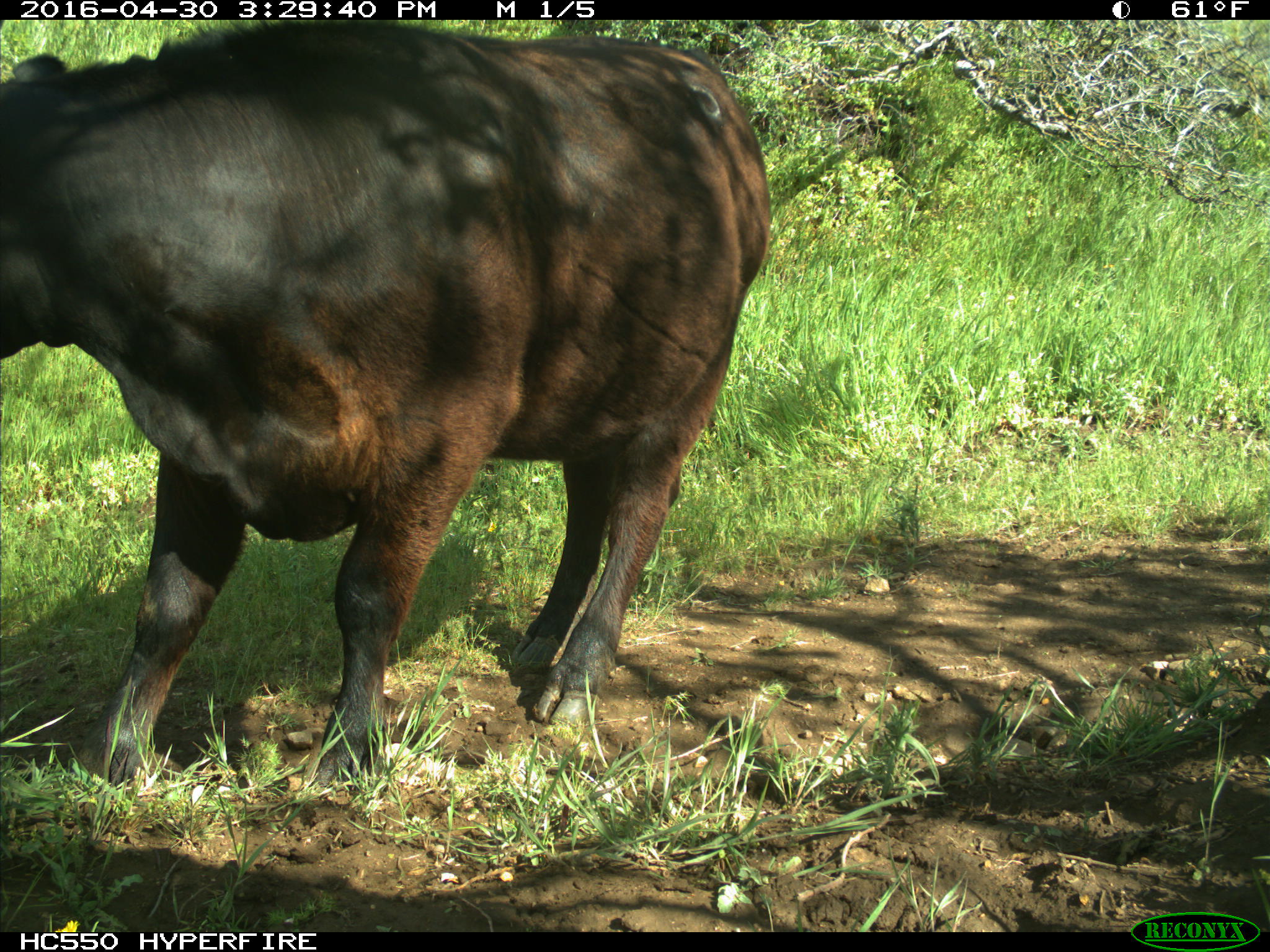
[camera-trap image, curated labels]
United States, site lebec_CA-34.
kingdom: Animalia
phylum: Chordata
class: Mammalia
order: Artiodactyla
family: Bovidae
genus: Bos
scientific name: Bos taurus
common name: domestic cow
Bos taurus (domestic cow).